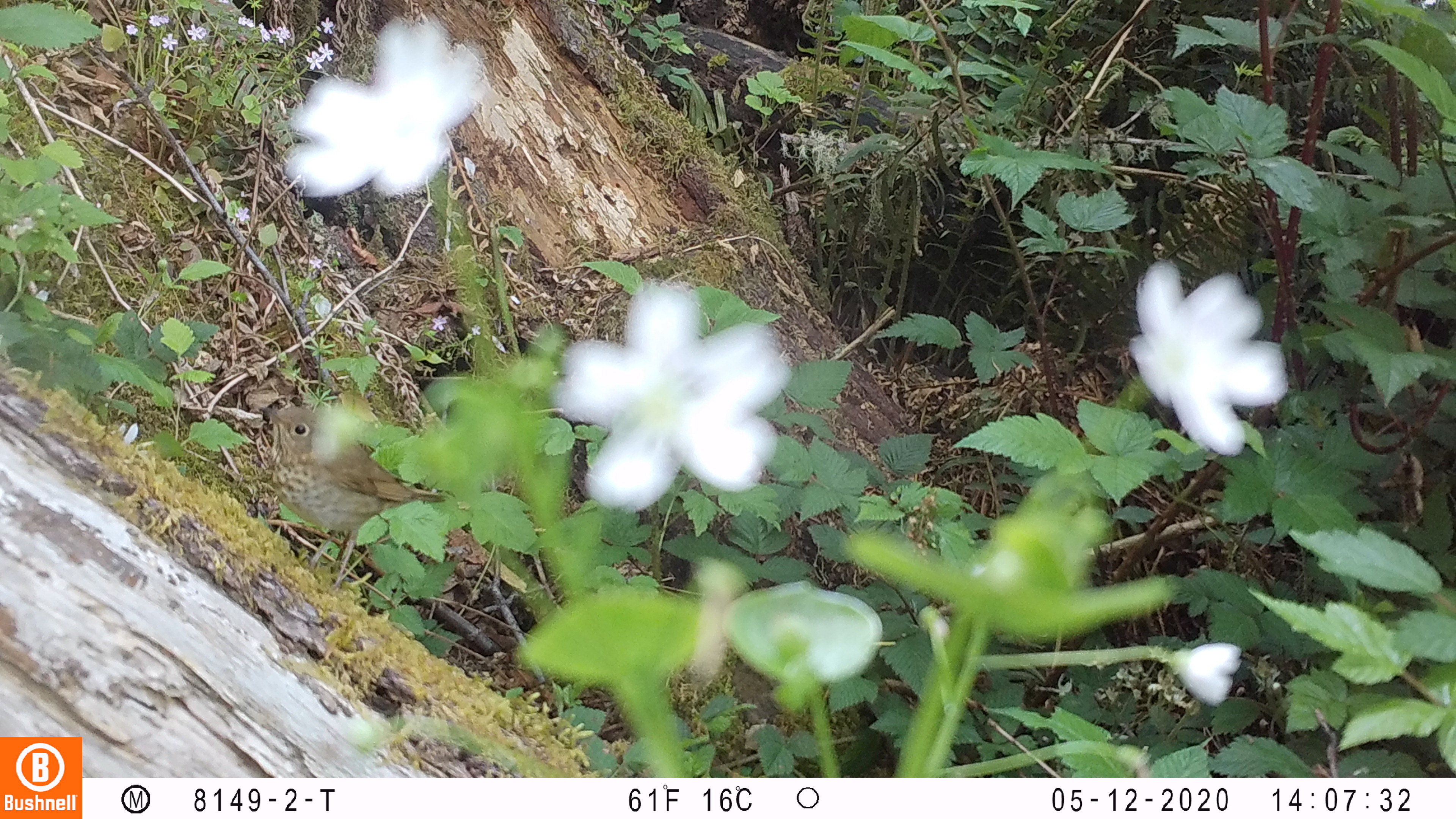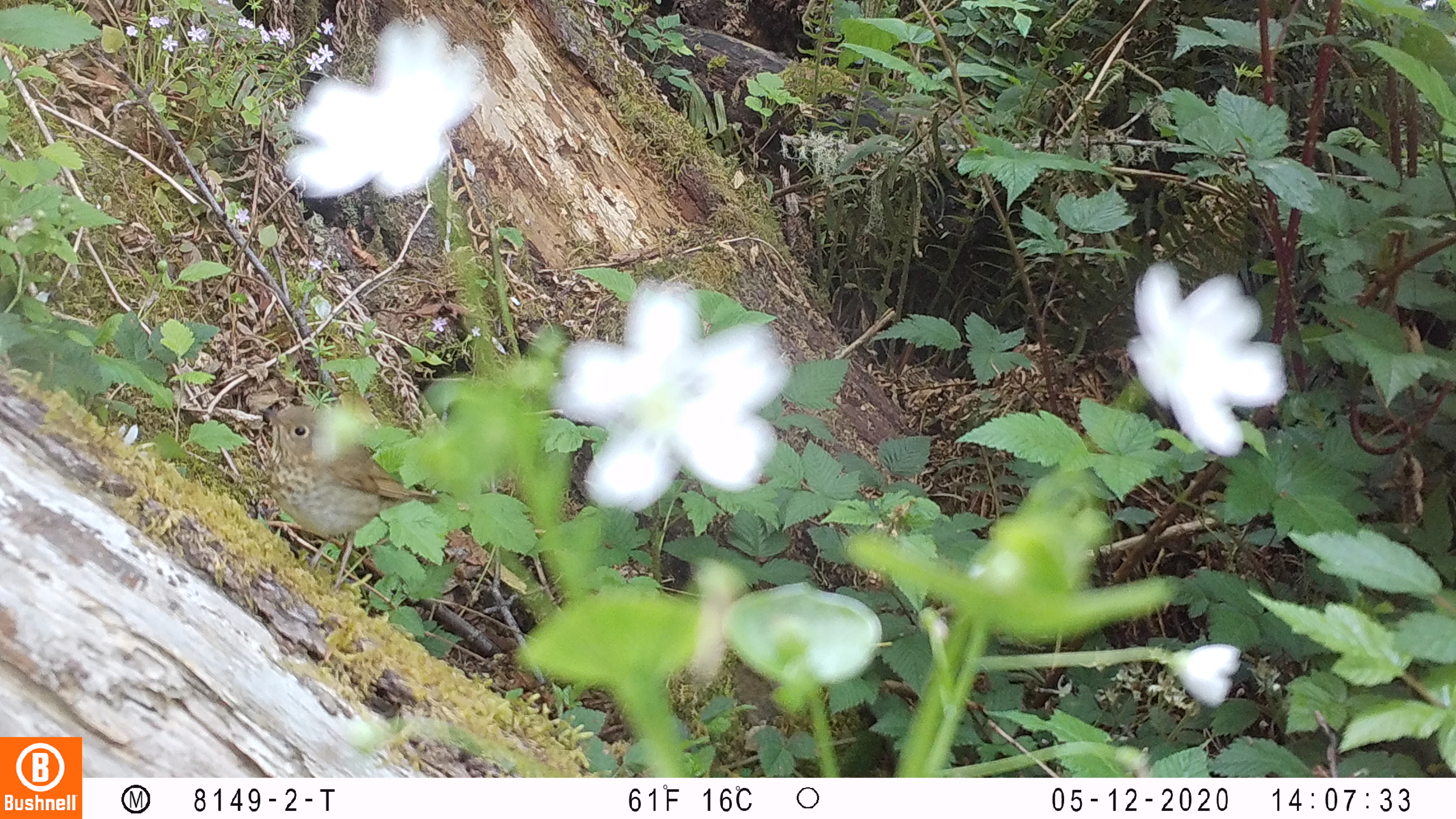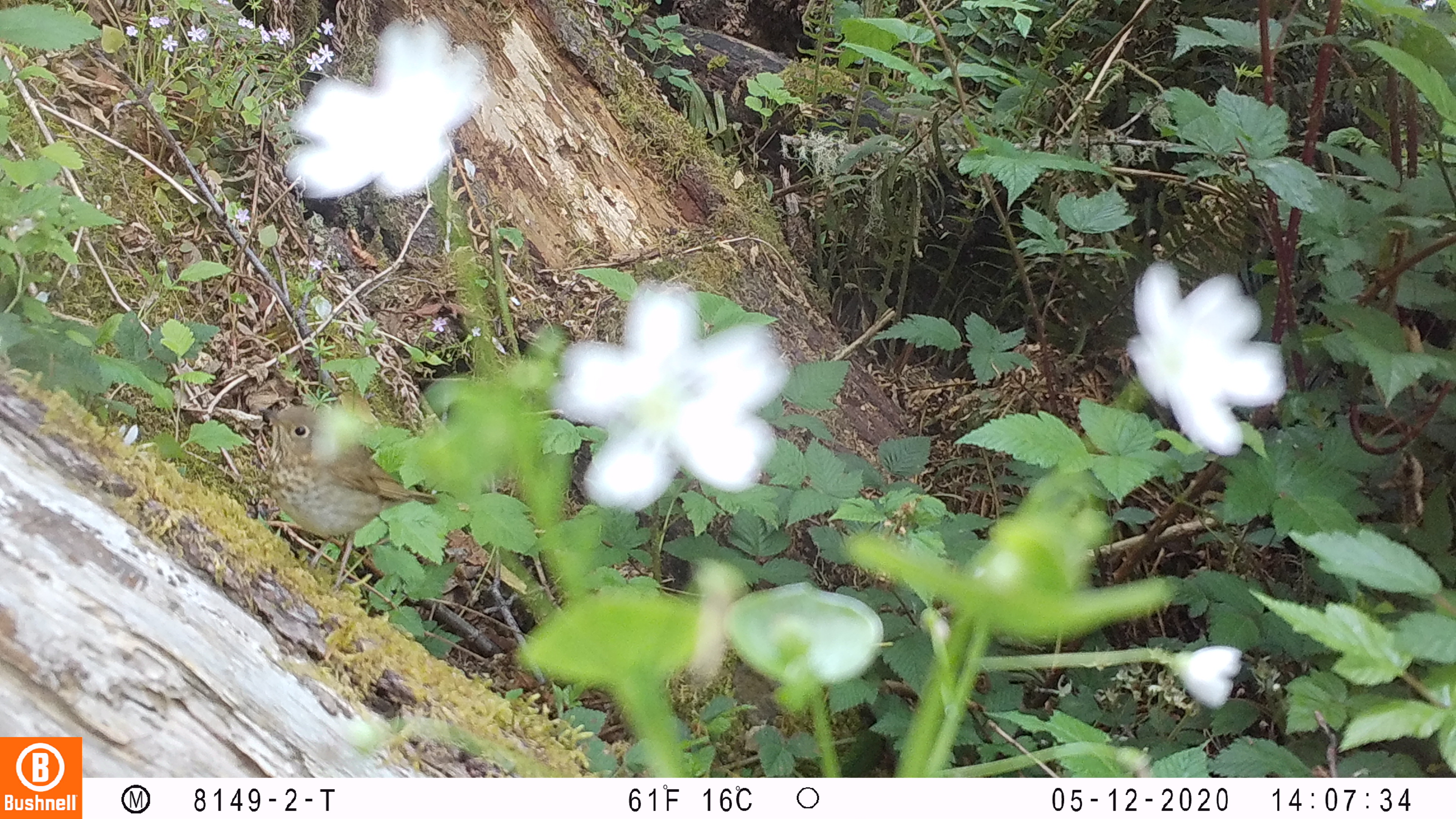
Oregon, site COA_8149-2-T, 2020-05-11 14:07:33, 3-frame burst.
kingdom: Animalia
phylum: Chordata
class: Aves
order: Passeriformes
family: Turdidae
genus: Catharus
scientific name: Catharus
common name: brown thrushes and nightingale-thrushes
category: catharus species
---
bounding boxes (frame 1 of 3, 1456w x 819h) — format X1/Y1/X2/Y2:
catharus species: 246/386/531/603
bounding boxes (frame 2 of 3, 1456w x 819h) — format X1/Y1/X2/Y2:
catharus species: 254/388/461/562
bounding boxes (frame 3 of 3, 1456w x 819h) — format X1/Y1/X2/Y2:
catharus species: 249/392/477/597